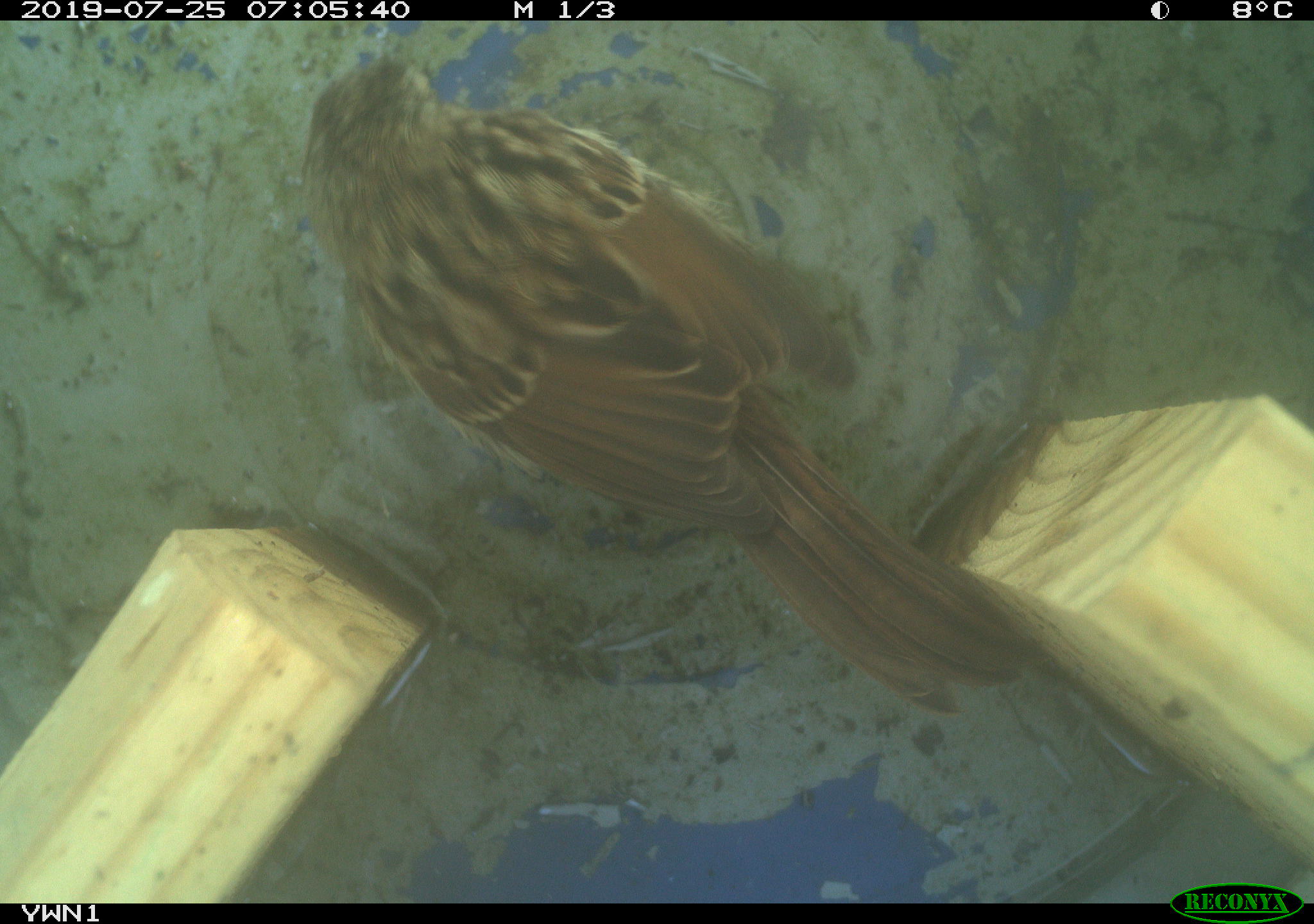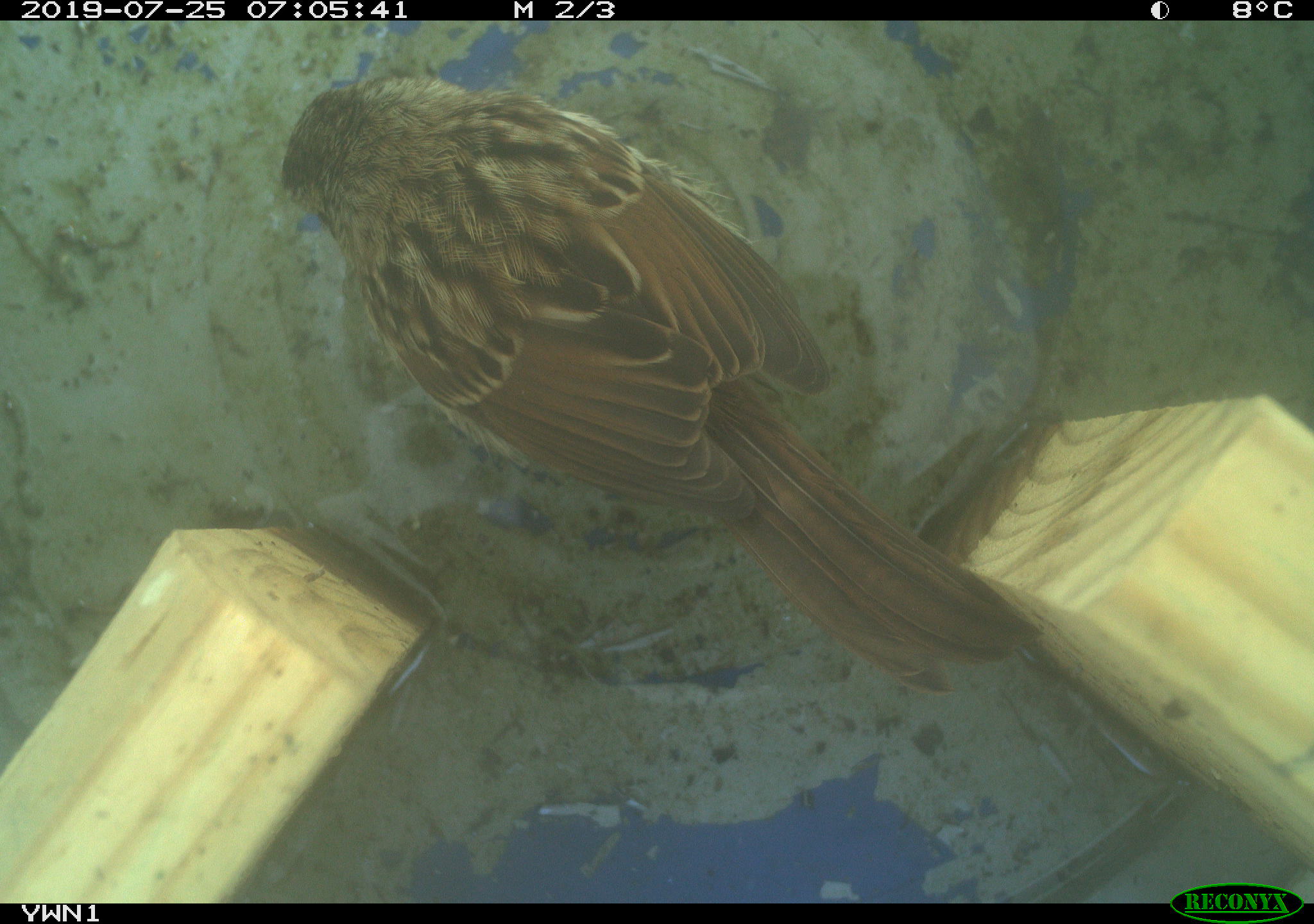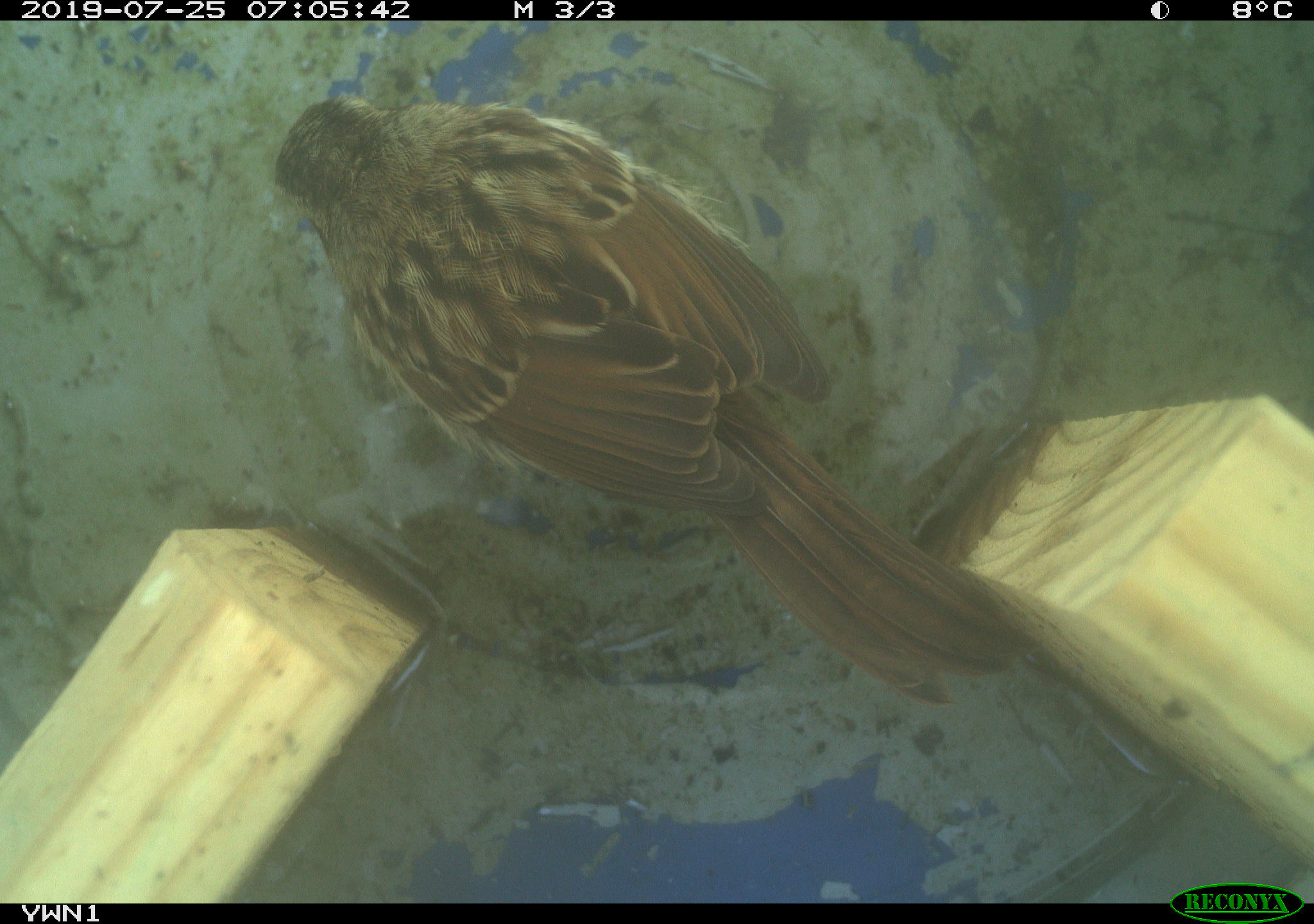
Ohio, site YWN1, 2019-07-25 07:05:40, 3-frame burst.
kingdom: Animalia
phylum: Chordata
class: Aves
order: Passeriformes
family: Passerellidae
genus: Melospiza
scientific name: Melospiza melodia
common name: song sparrow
Song sparrow (Melospiza melodia).